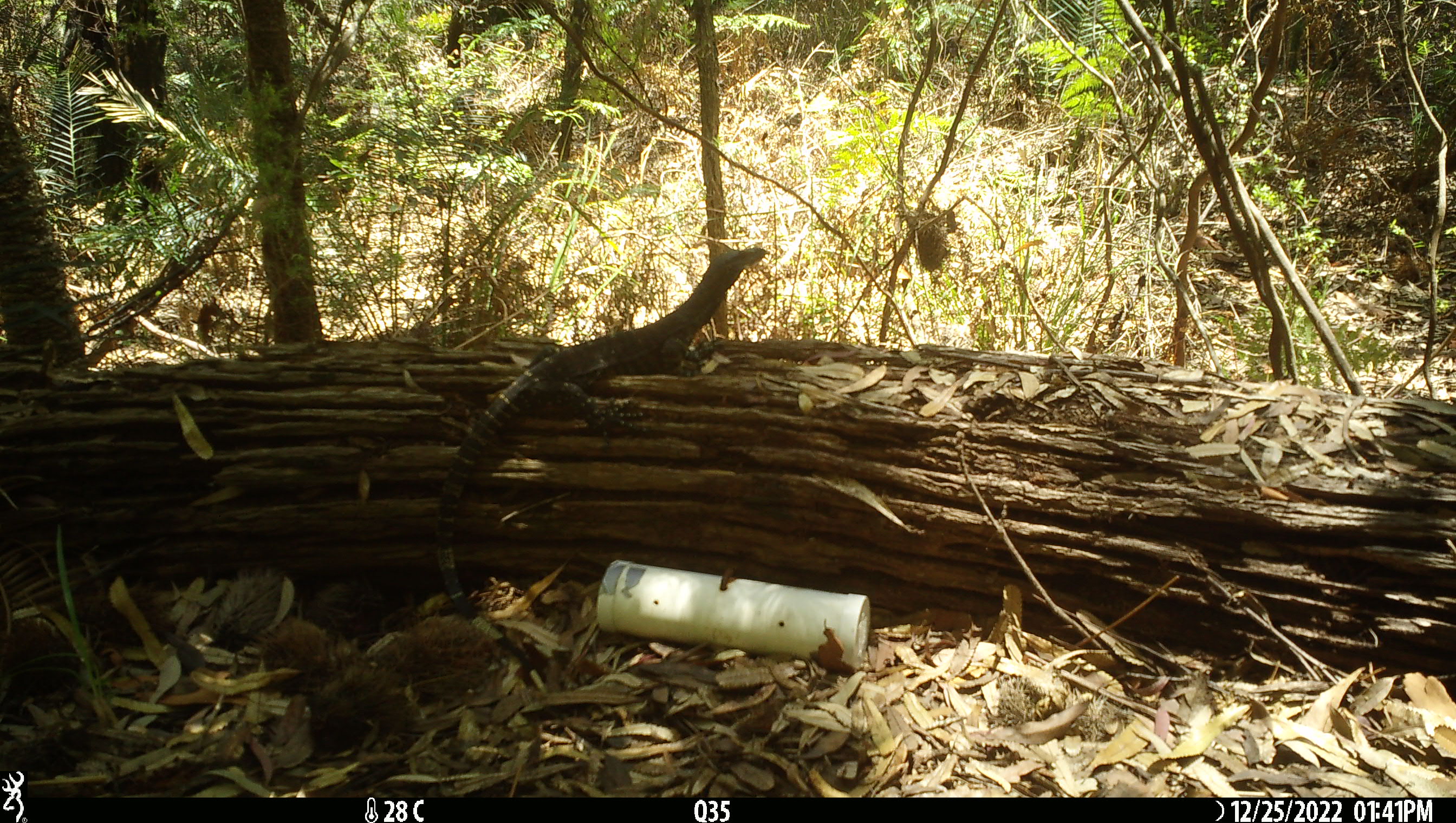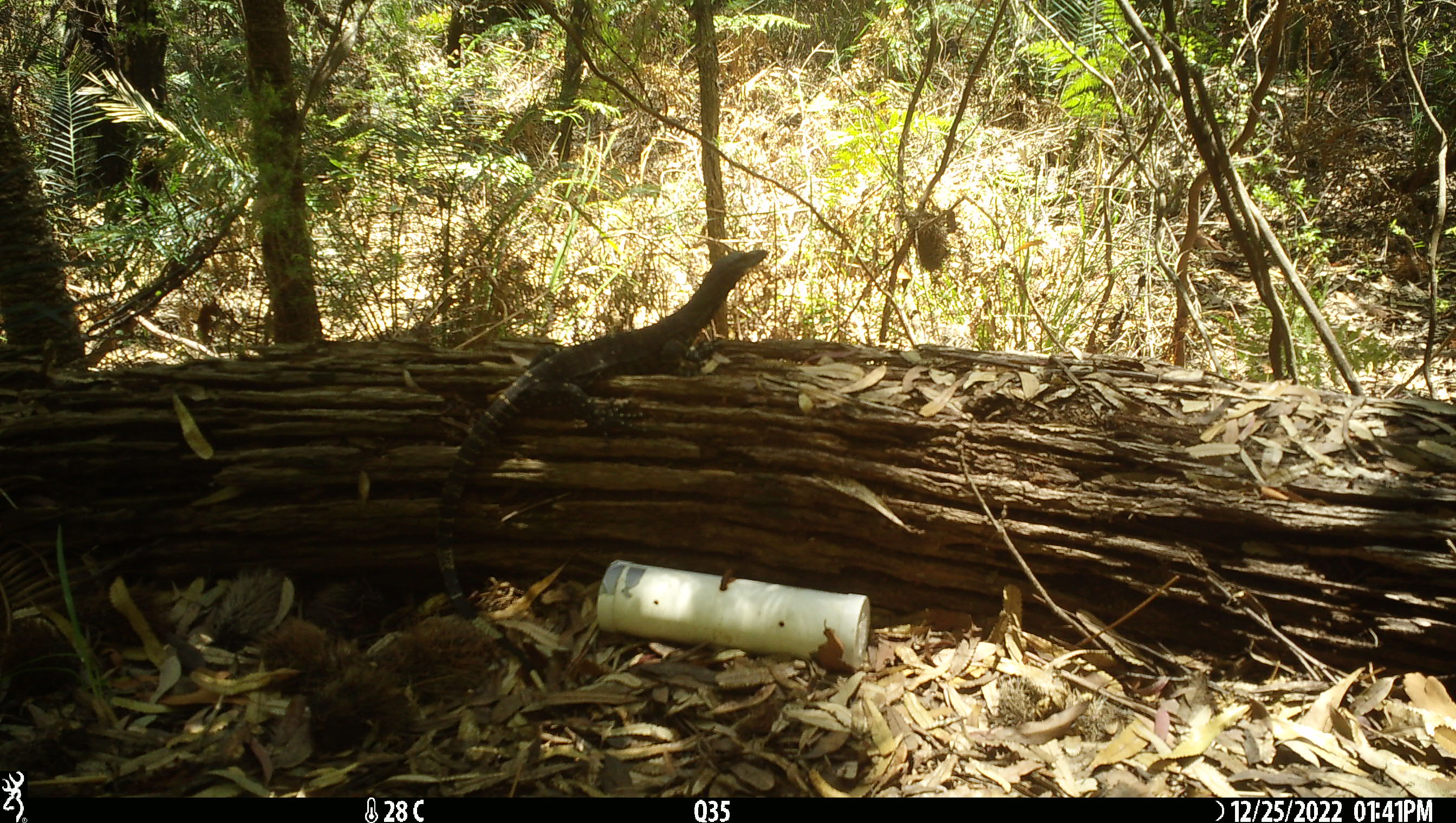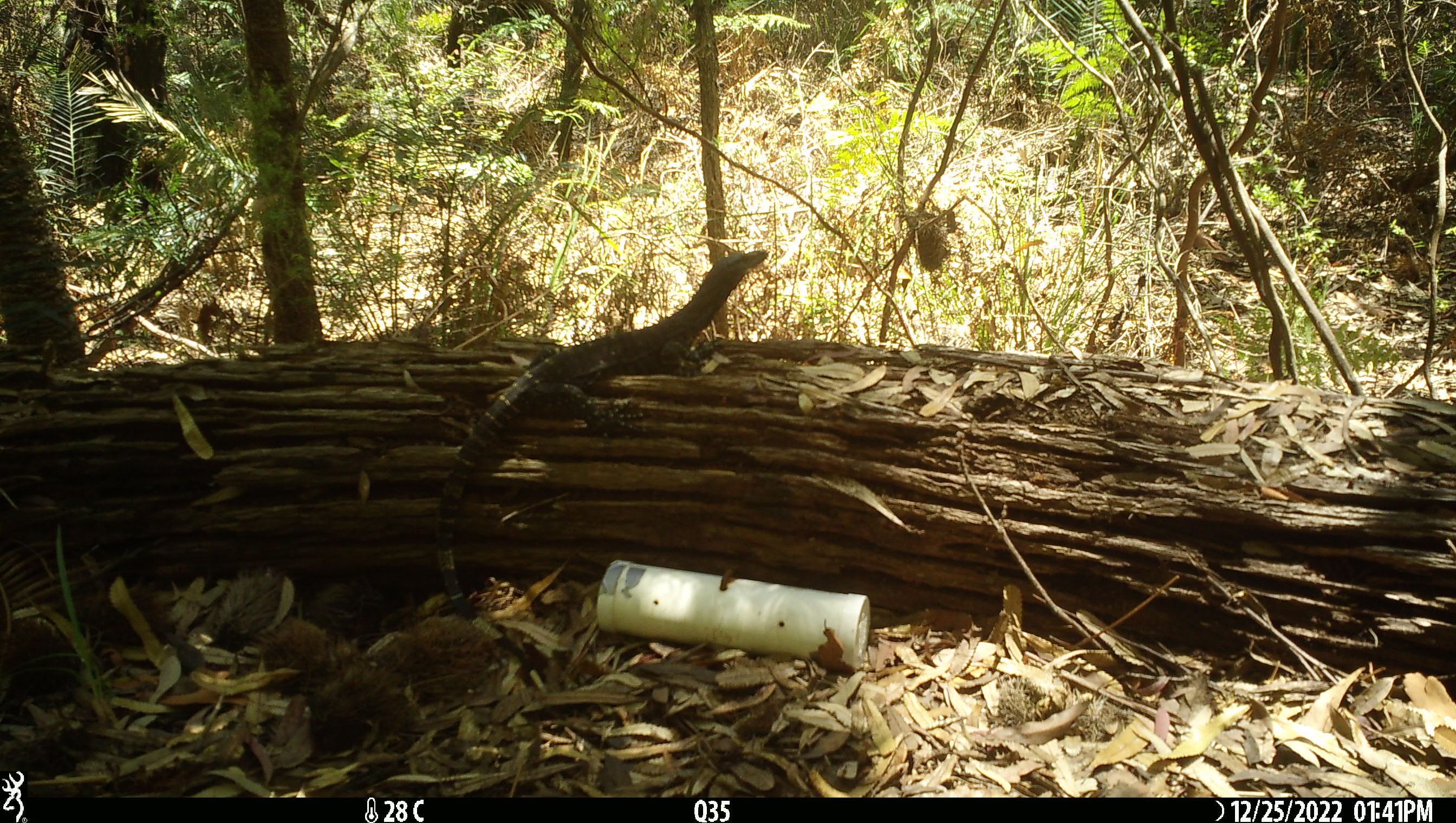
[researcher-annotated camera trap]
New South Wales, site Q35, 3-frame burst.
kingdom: Animalia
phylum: Chordata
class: Reptilia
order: Squamata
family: Varanidae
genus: Varanus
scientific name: Varanus varius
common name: lace monitor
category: goanna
Goanna (lace monitor) (Varanus varius).